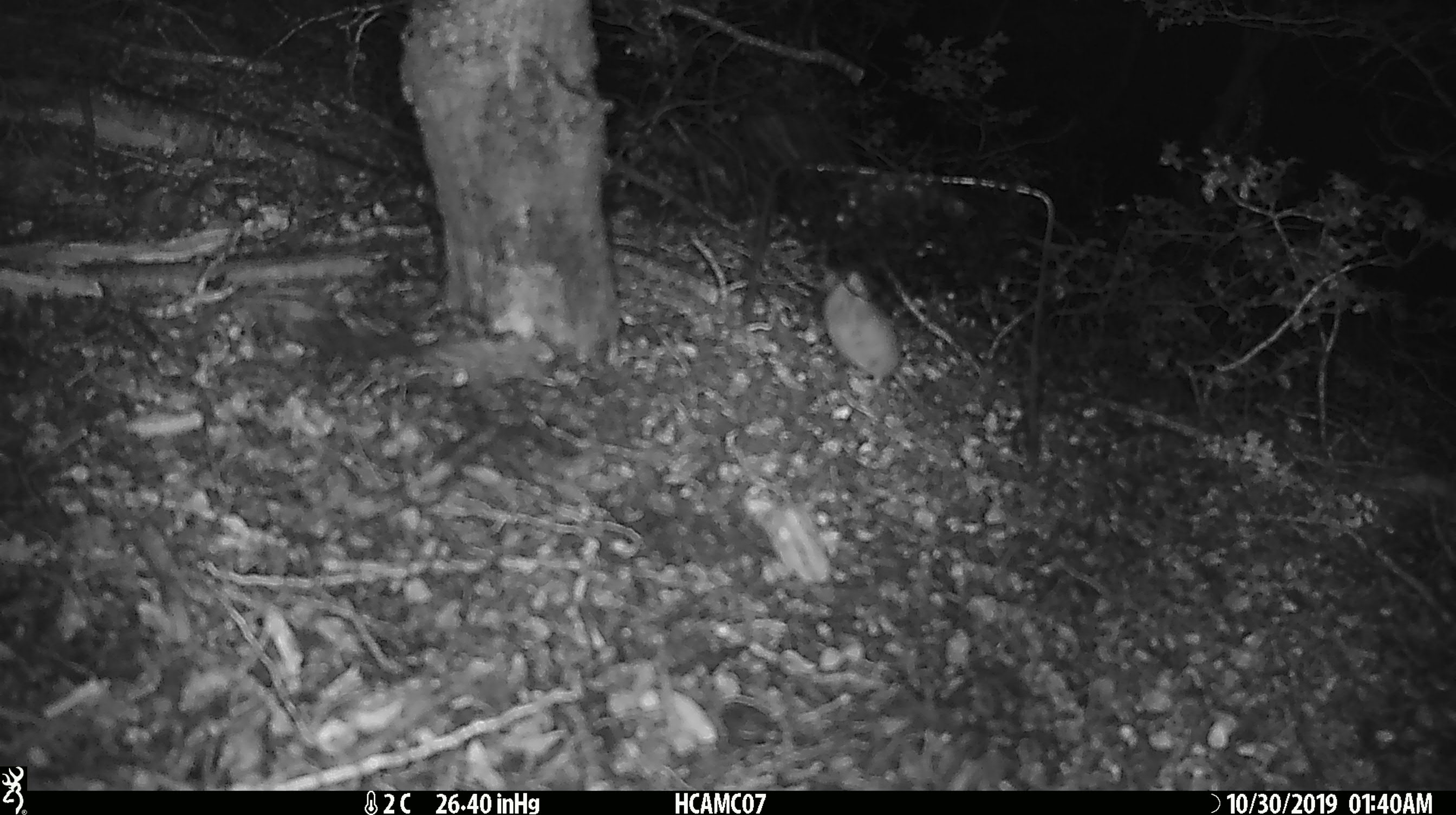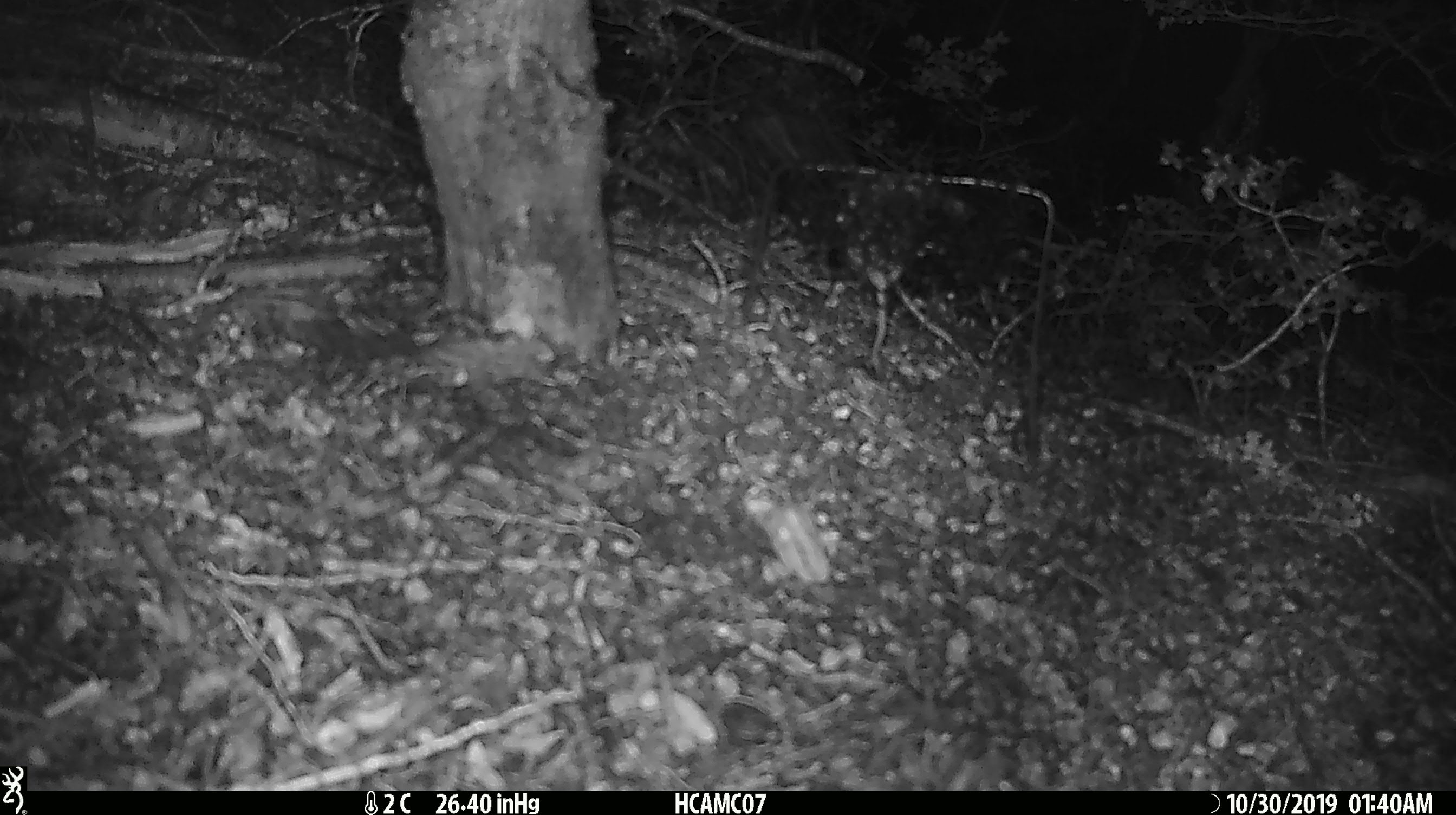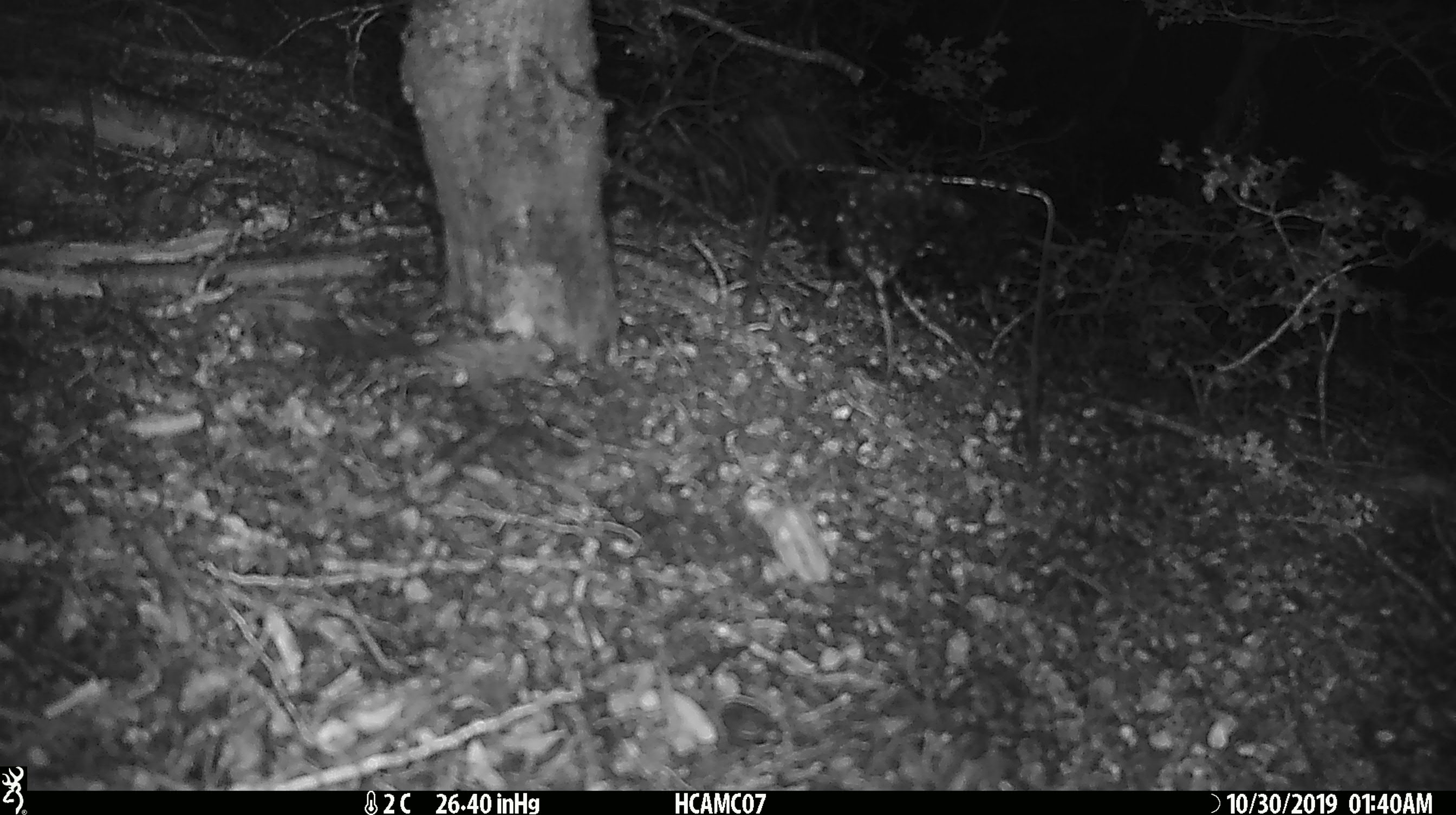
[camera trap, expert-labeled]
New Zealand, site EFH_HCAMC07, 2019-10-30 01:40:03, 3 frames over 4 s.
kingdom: Animalia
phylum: Chordata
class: Mammalia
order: Rodentia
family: Muridae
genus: Mus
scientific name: Mus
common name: mouse